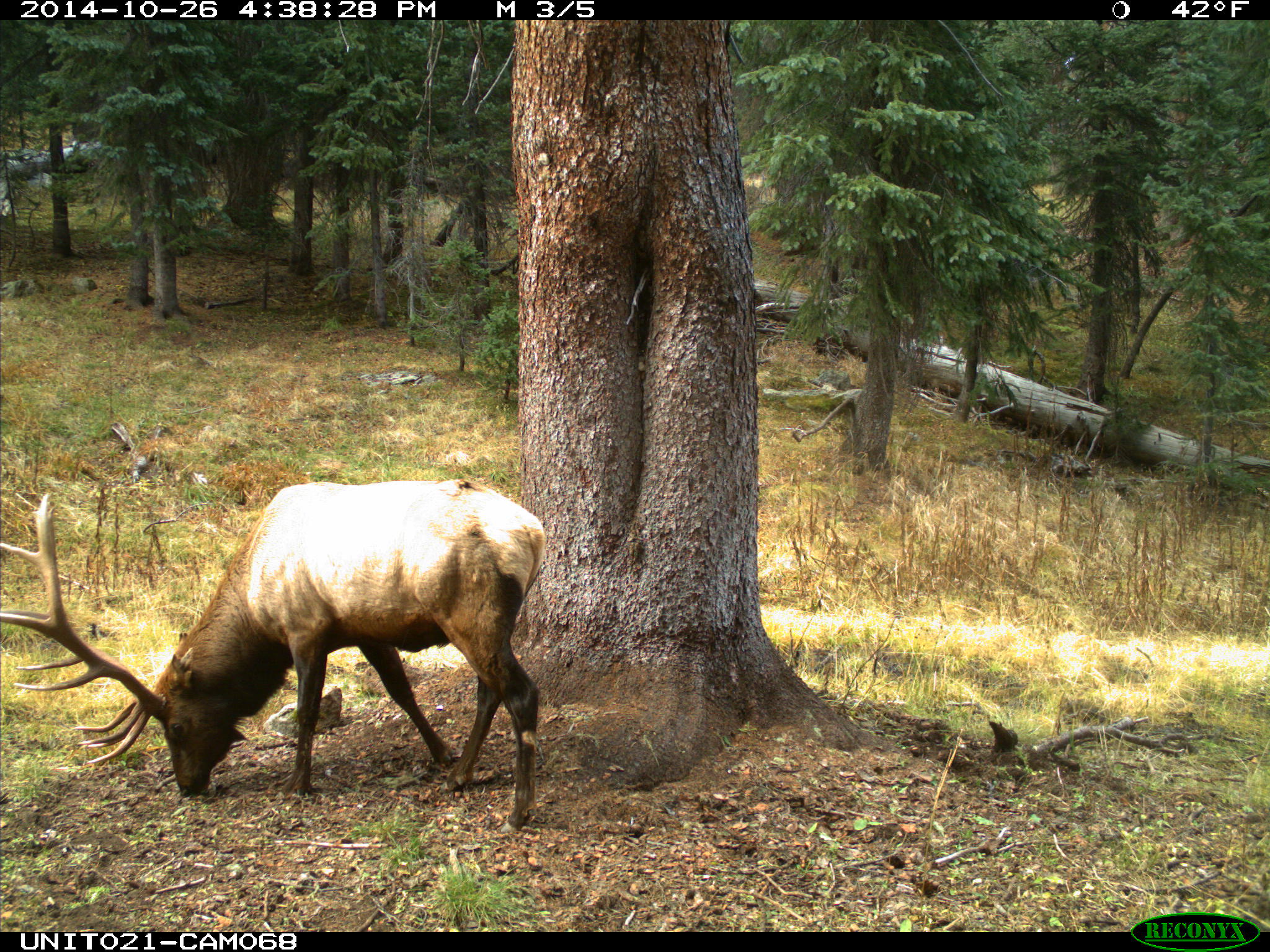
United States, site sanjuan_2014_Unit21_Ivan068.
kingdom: Animalia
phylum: Chordata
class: Mammalia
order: Artiodactyla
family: Cervidae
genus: Cervus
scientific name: Cervus elaphus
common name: red deer